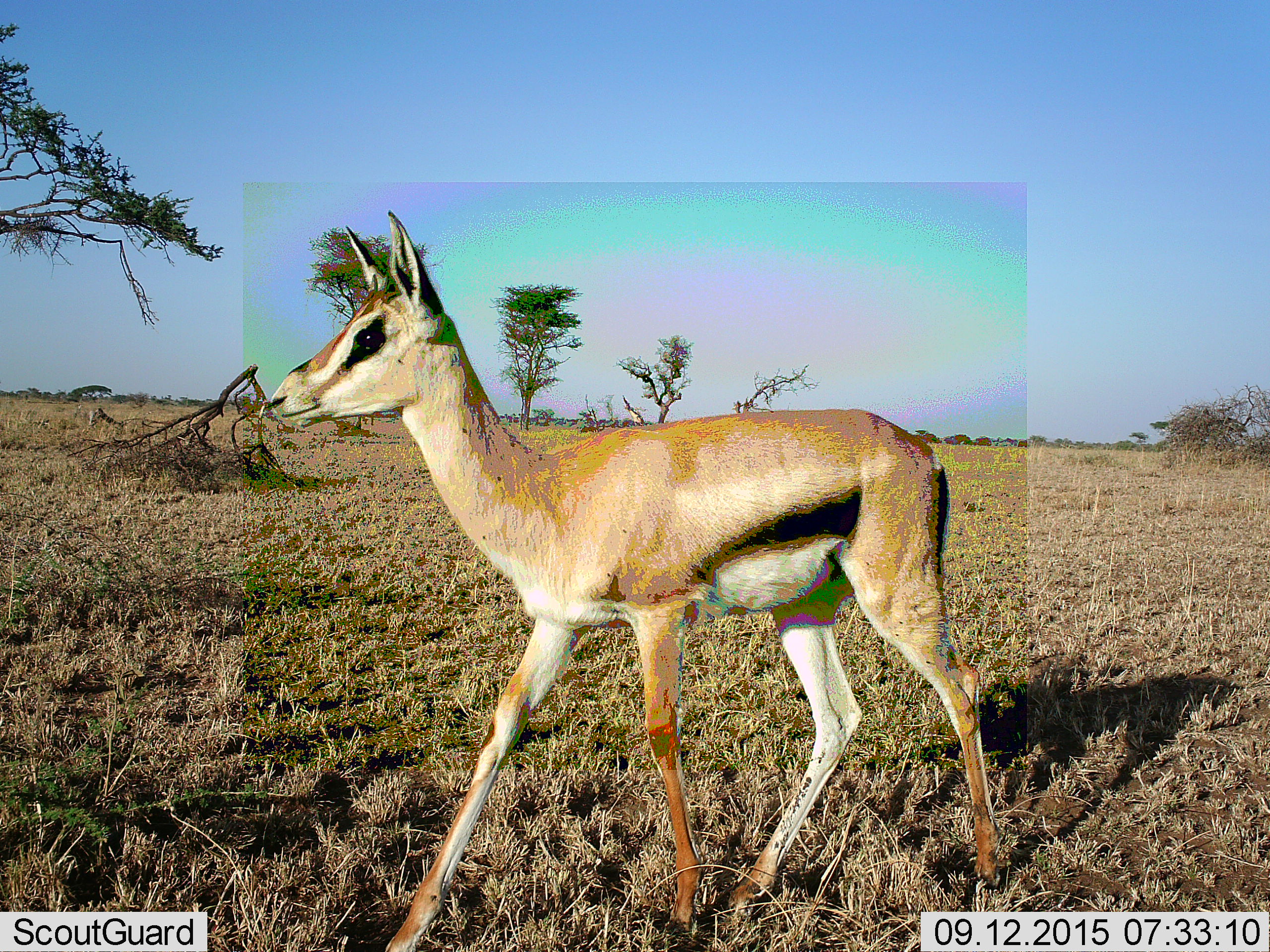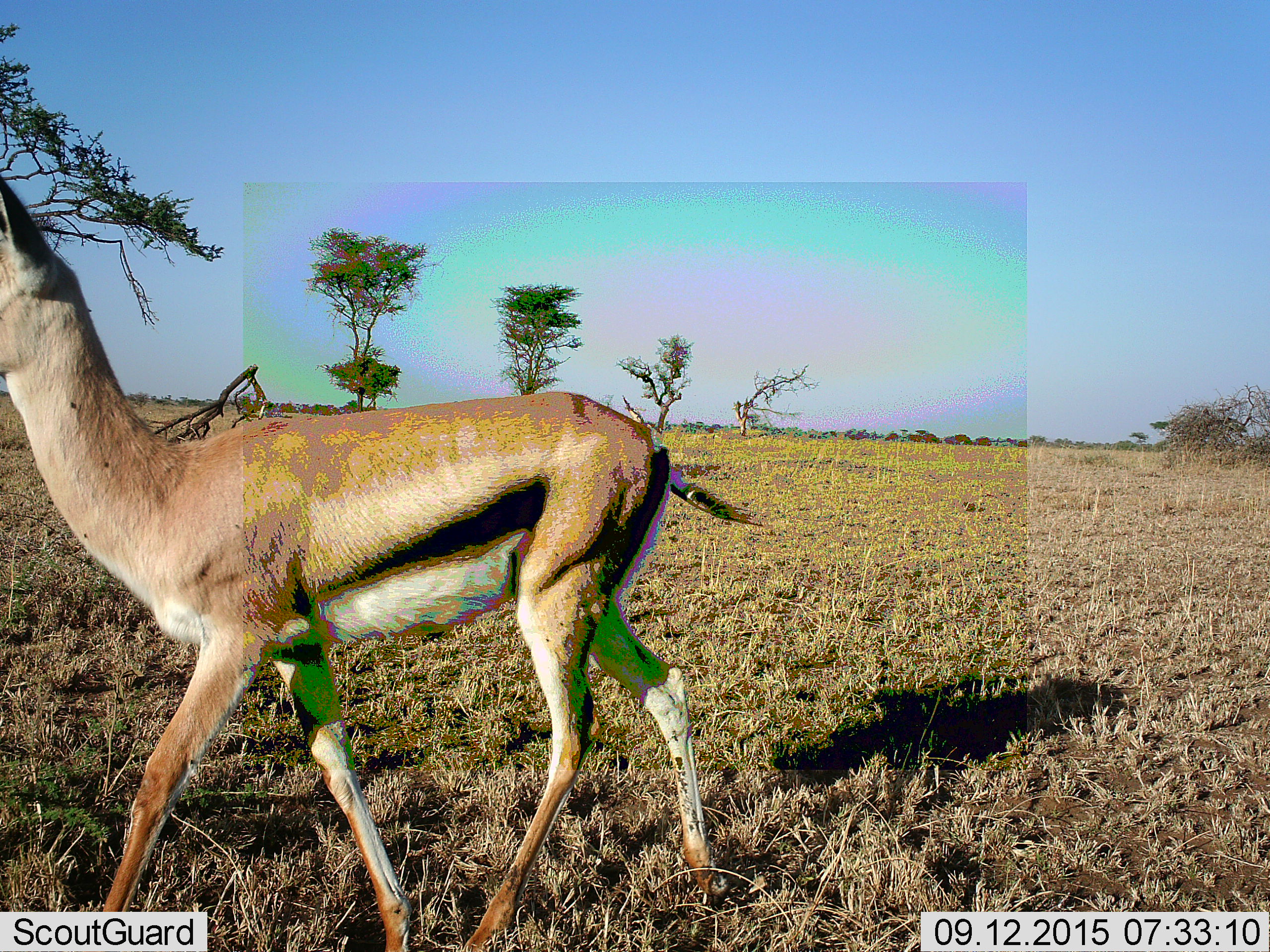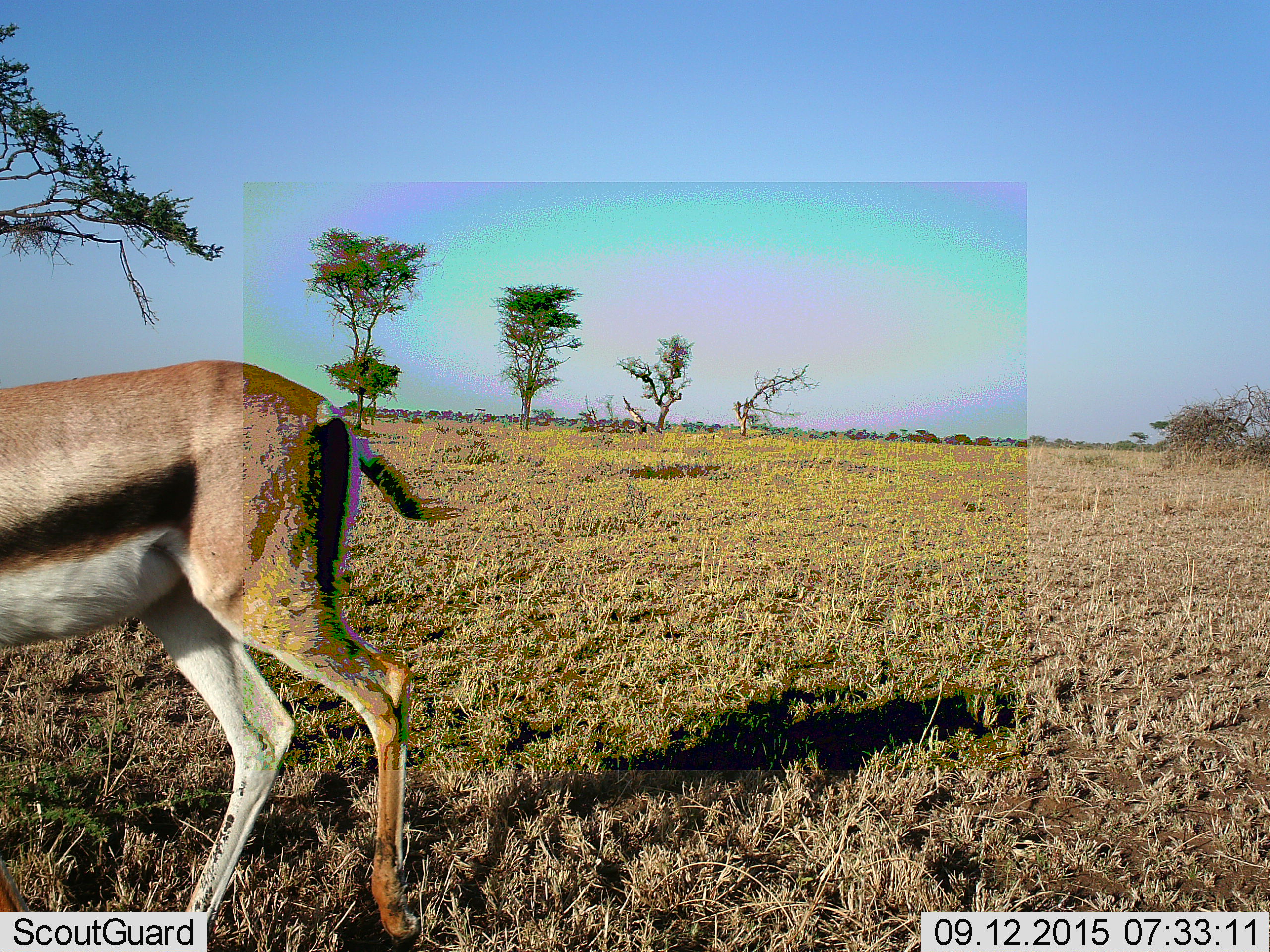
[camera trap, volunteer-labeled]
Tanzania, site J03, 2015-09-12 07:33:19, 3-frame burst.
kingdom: Animalia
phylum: Chordata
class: Mammalia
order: Artiodactyla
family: Bovidae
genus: Eudorcas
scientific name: Eudorcas thomsonii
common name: thomson's gazelle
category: gazellethomsons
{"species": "gazellethomsons (thomson's gazelle) (Eudorcas thomsonii)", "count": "1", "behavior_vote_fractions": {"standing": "0%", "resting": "14%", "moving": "100%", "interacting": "0%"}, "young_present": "29%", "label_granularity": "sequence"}